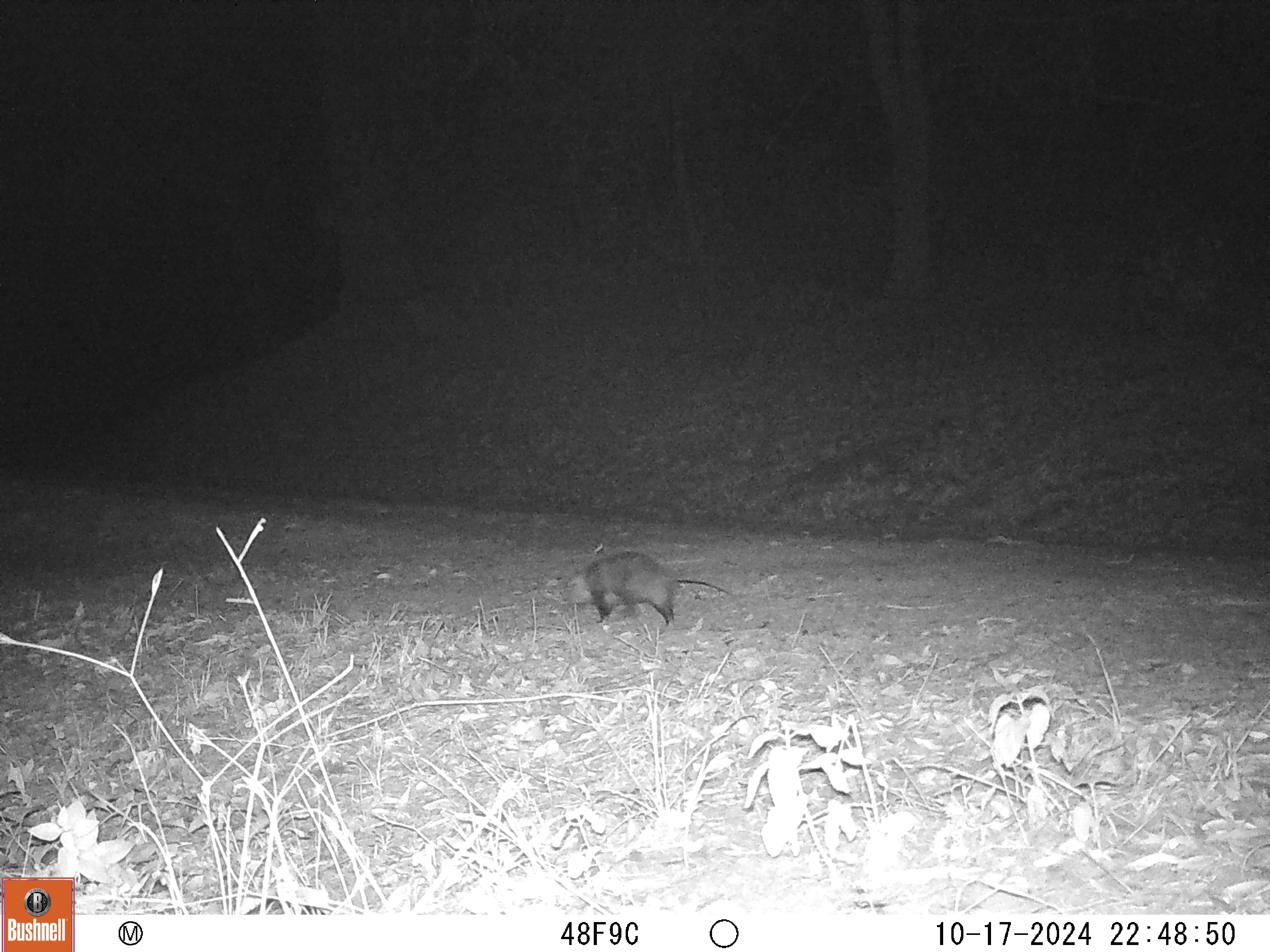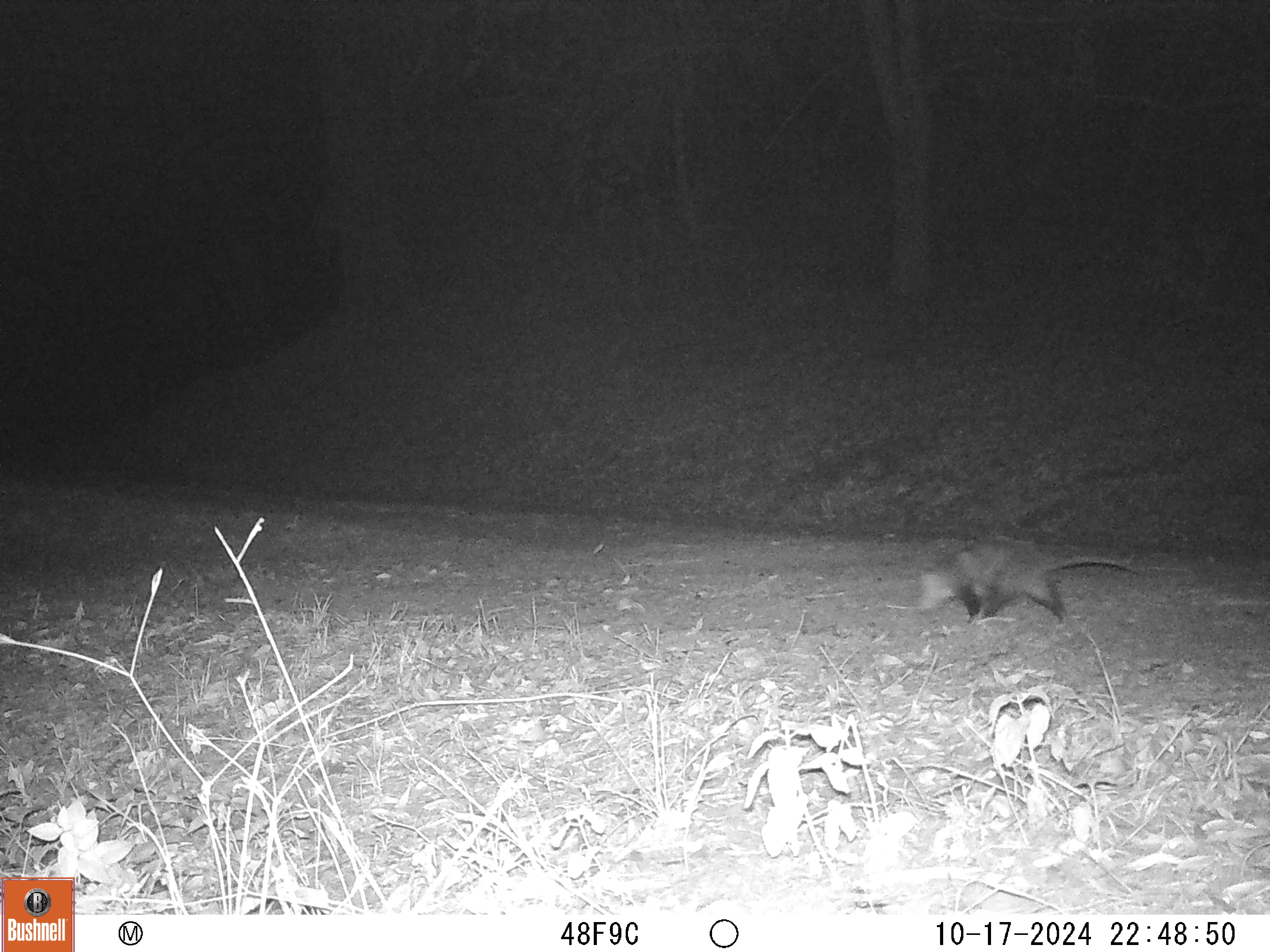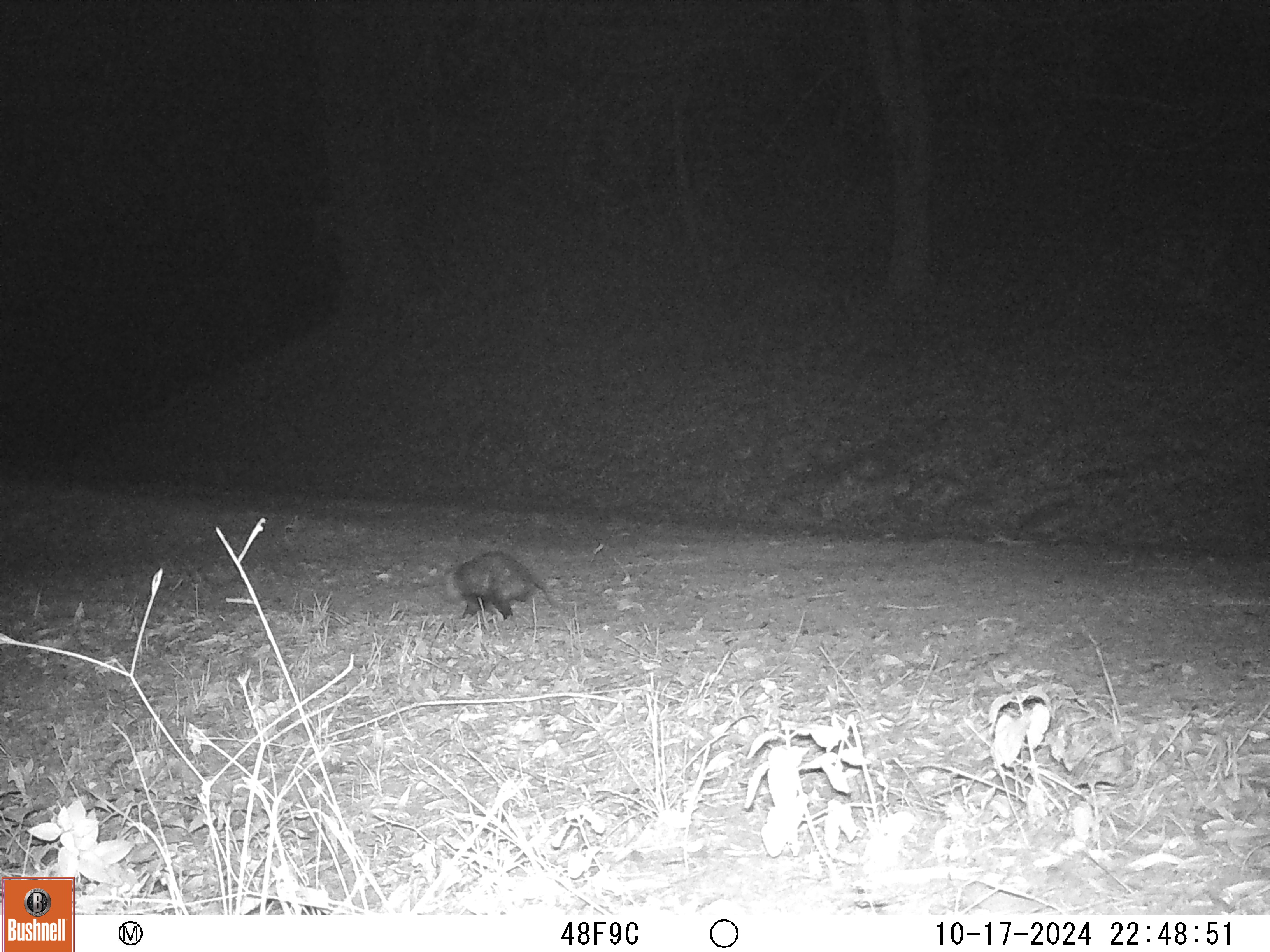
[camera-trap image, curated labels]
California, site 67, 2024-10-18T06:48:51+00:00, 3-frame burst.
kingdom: Animalia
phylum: Chordata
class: Mammalia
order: Didelphimorphia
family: Didelphidae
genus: Didelphis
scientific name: Didelphis virginiana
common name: virginia opossum